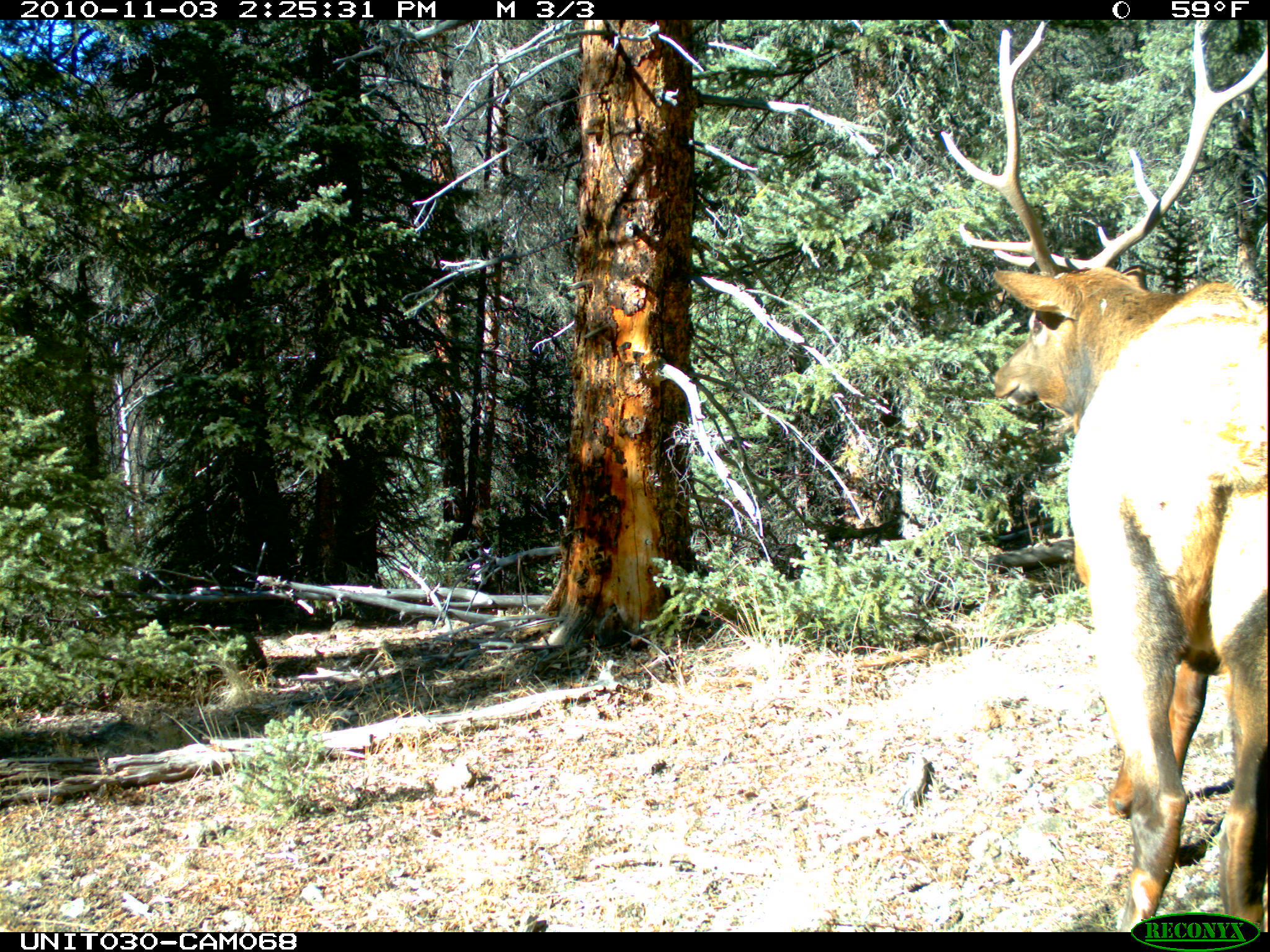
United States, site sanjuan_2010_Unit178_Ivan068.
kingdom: Animalia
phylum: Chordata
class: Mammalia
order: Artiodactyla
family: Cervidae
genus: Cervus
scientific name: Cervus elaphus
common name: red deer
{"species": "Cervus elaphus (red deer)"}